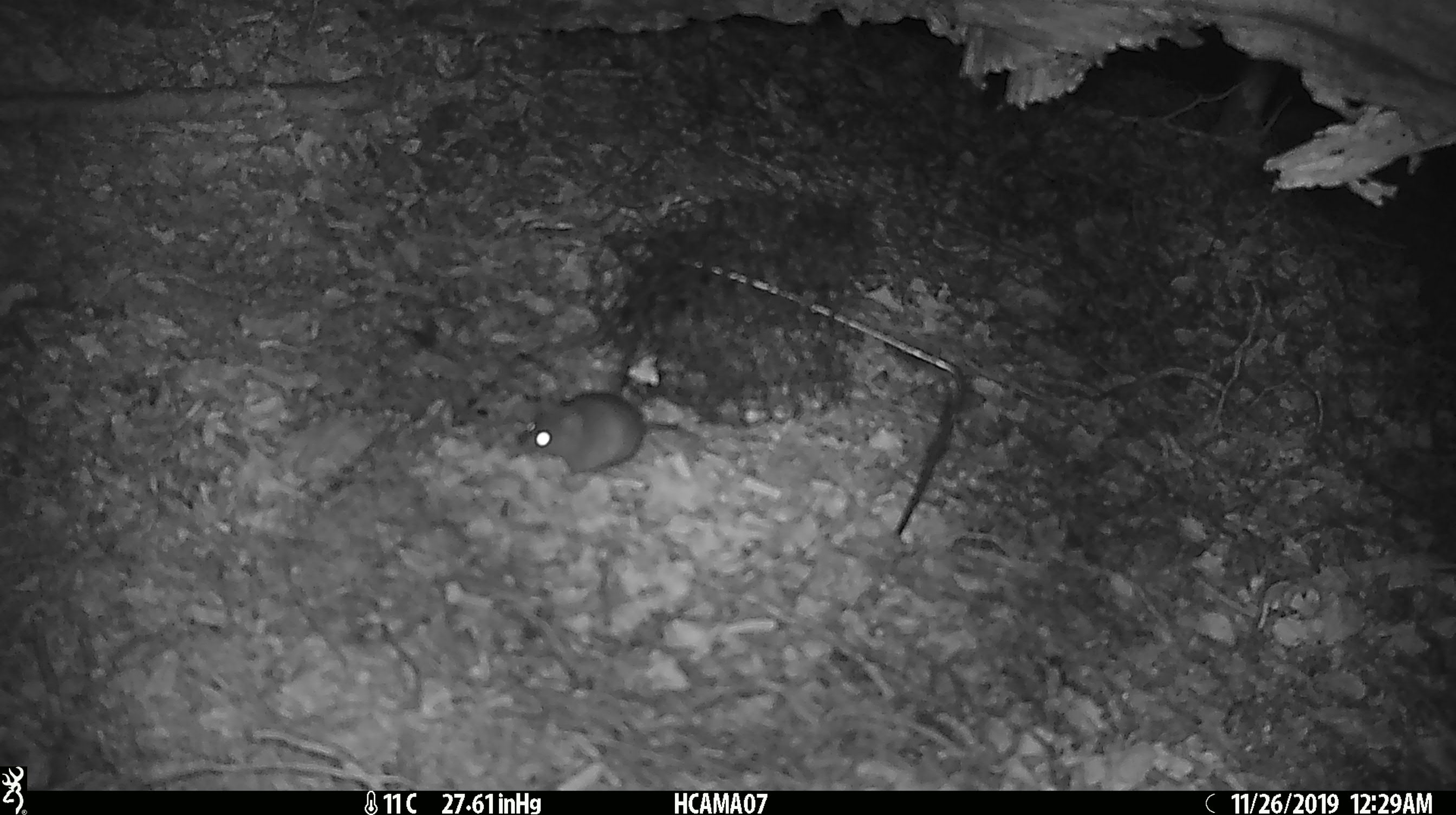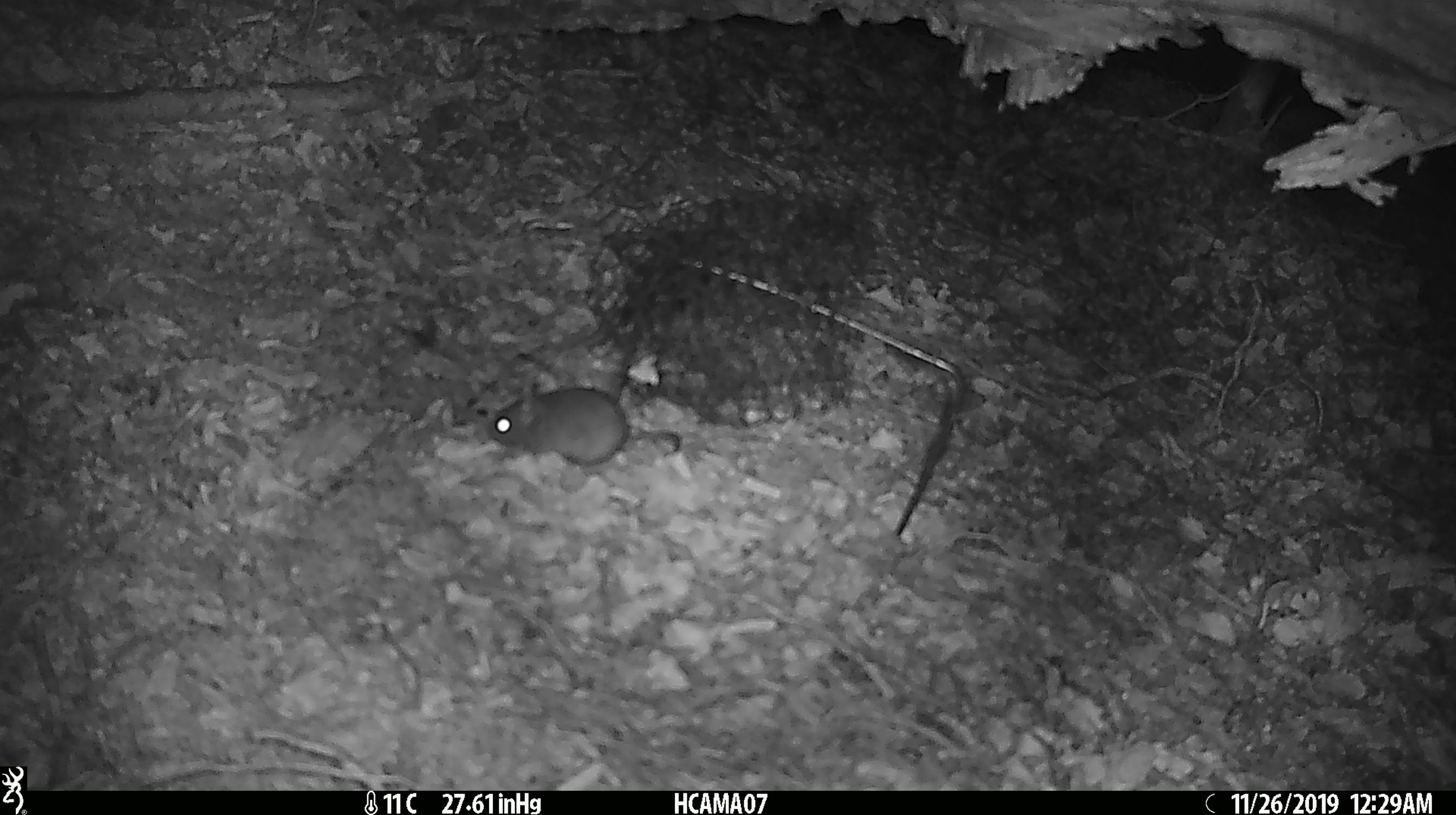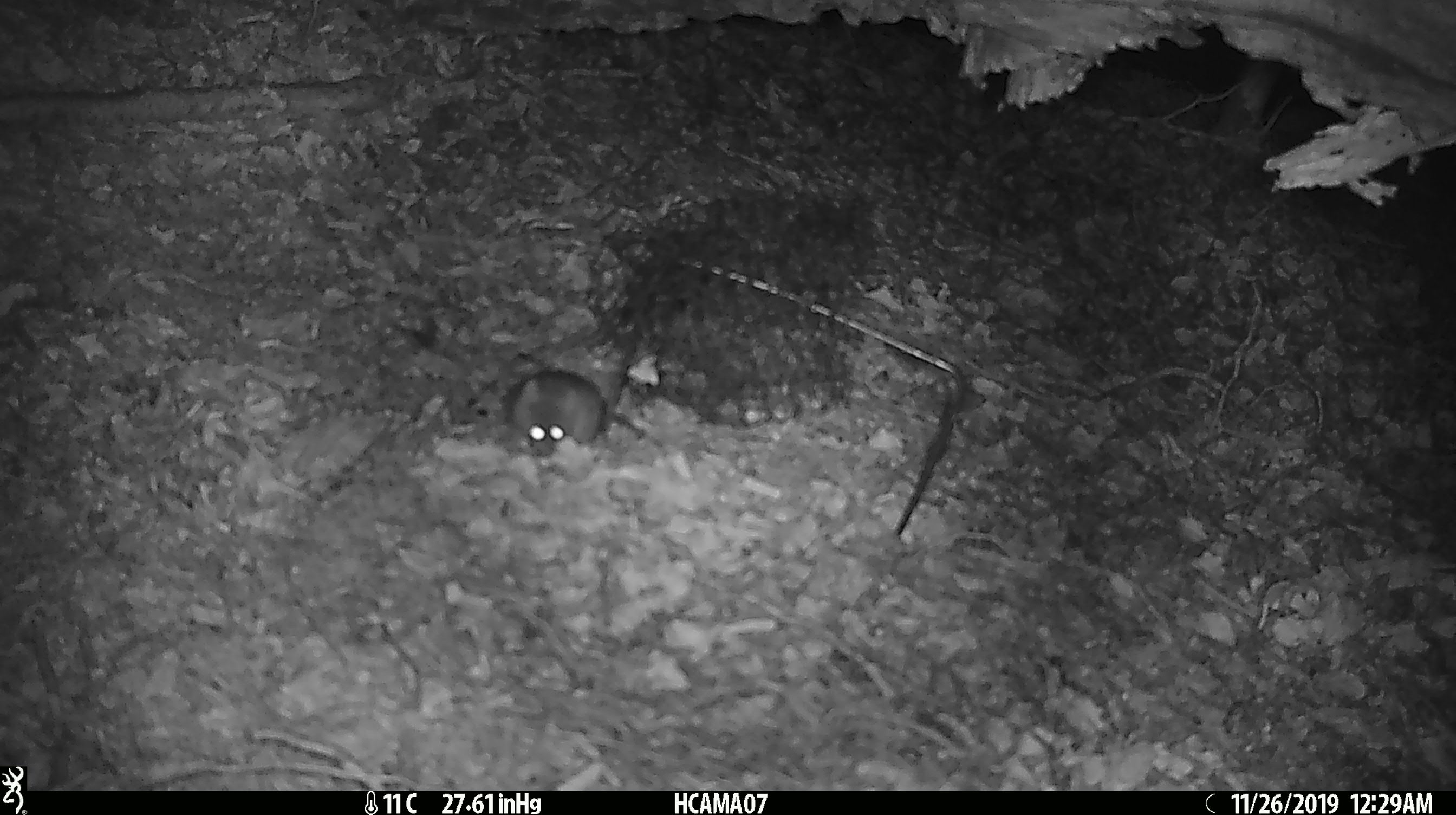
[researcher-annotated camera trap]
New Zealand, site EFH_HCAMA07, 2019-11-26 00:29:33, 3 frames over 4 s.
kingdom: Animalia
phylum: Chordata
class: Mammalia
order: Rodentia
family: Muridae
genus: Mus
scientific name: Mus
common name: mouse